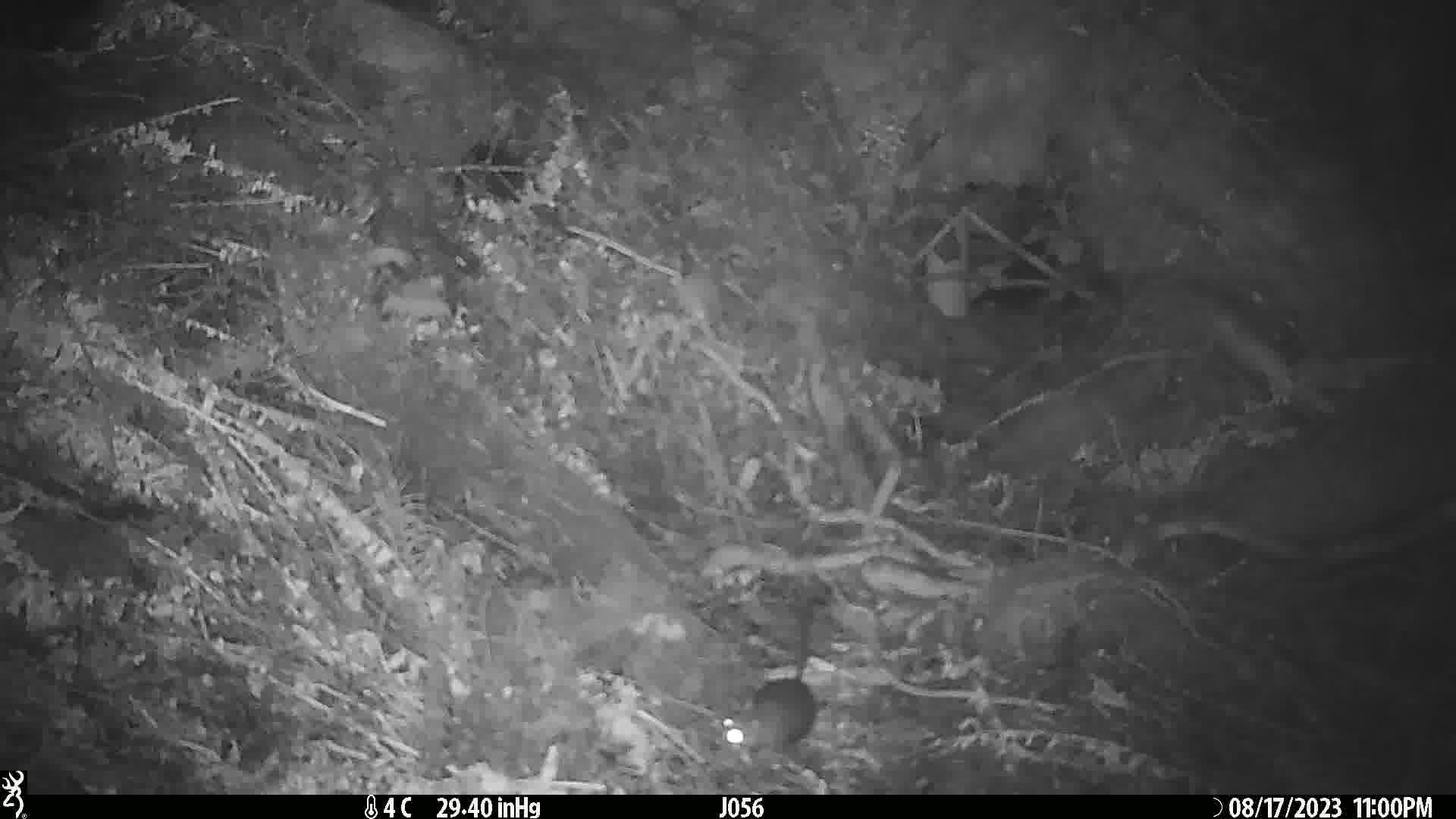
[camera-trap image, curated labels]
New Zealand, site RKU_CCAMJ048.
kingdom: Animalia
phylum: Chordata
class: Mammalia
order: Rodentia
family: Muridae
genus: Rattus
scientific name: Rattus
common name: rat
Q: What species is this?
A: Rat (Rattus).